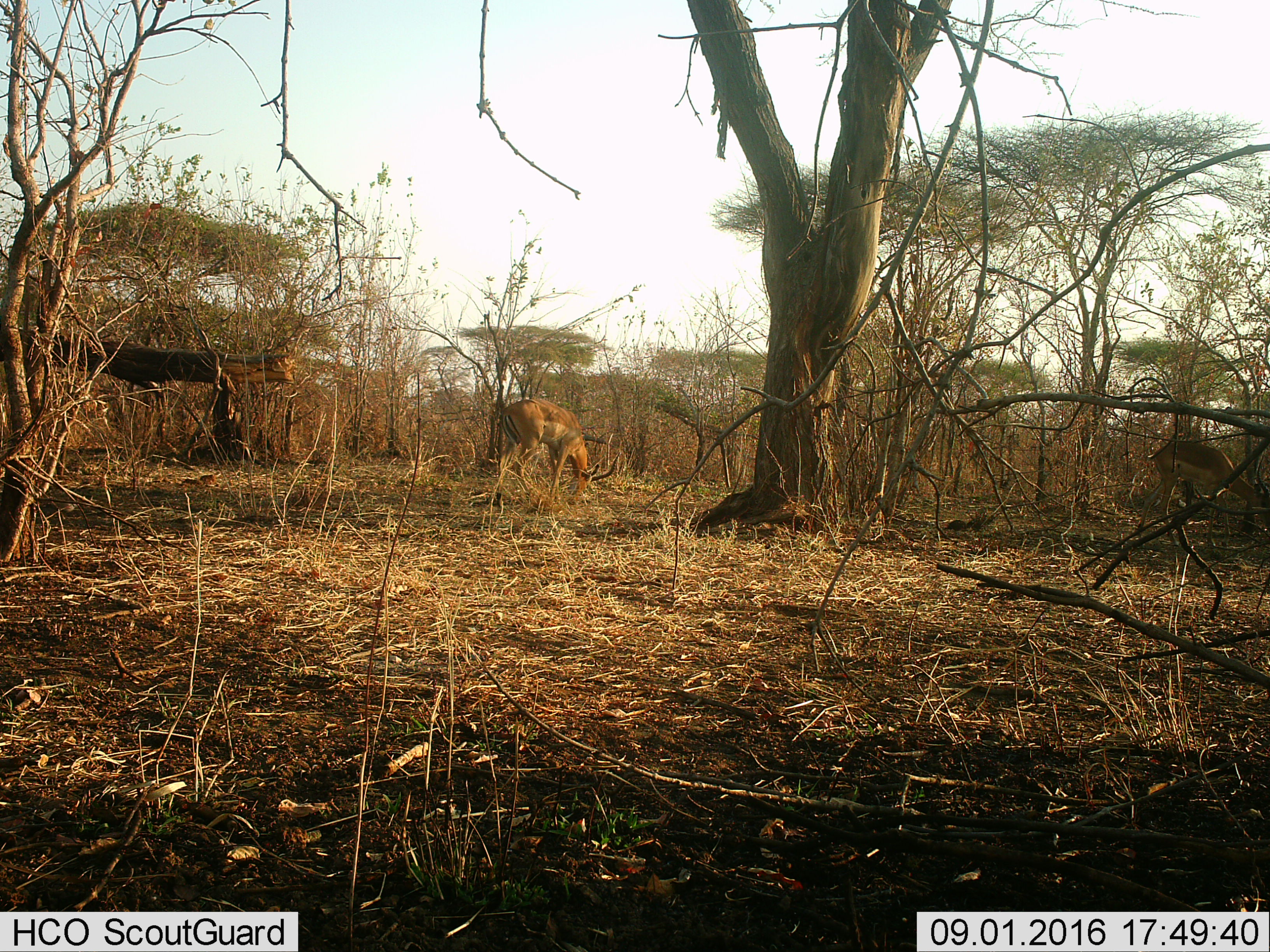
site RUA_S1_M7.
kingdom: Animalia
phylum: Chordata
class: Mammalia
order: Artiodactyla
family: Bovidae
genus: Aepyceros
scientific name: Aepyceros melampus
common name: impala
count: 2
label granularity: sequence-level